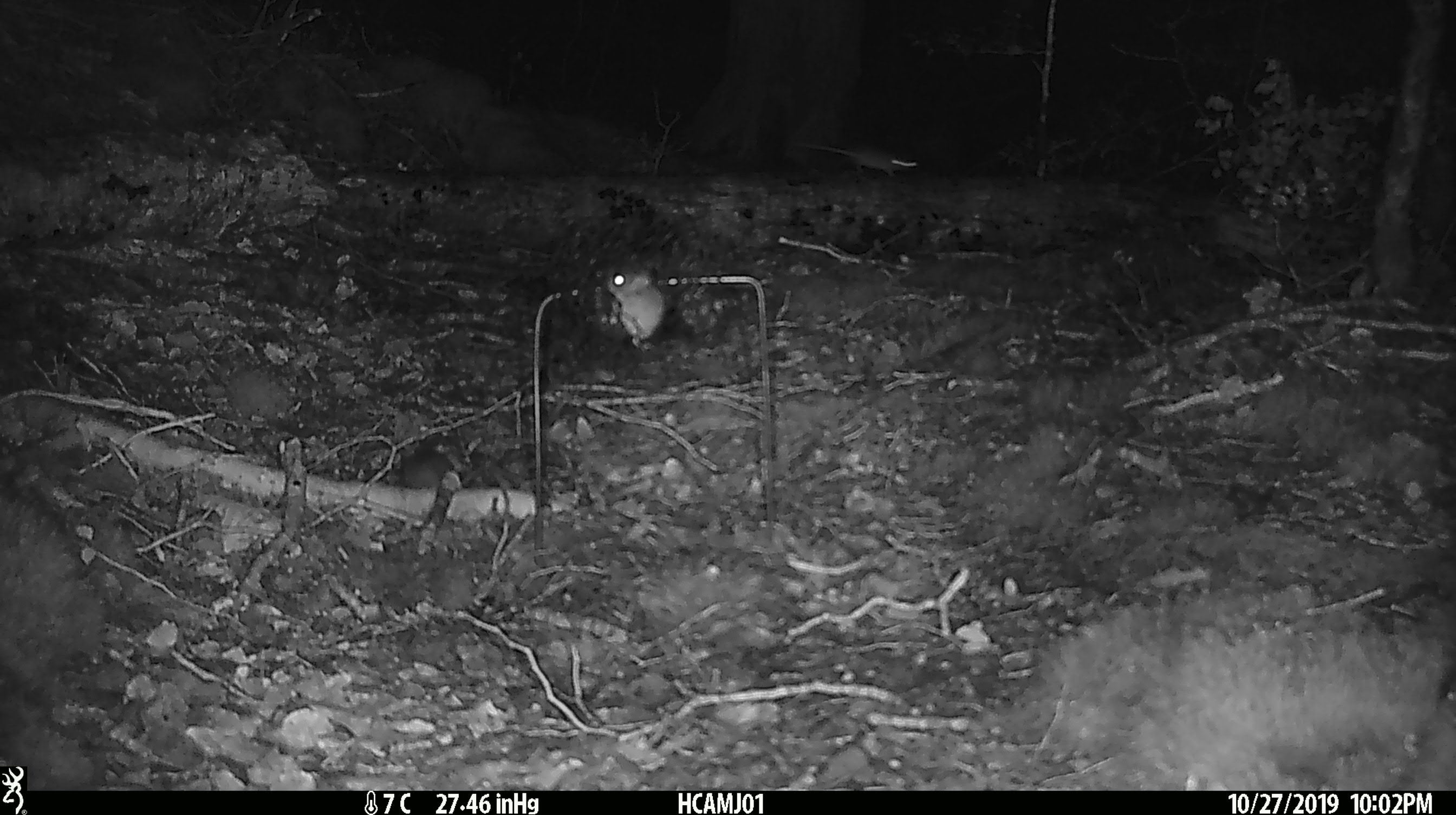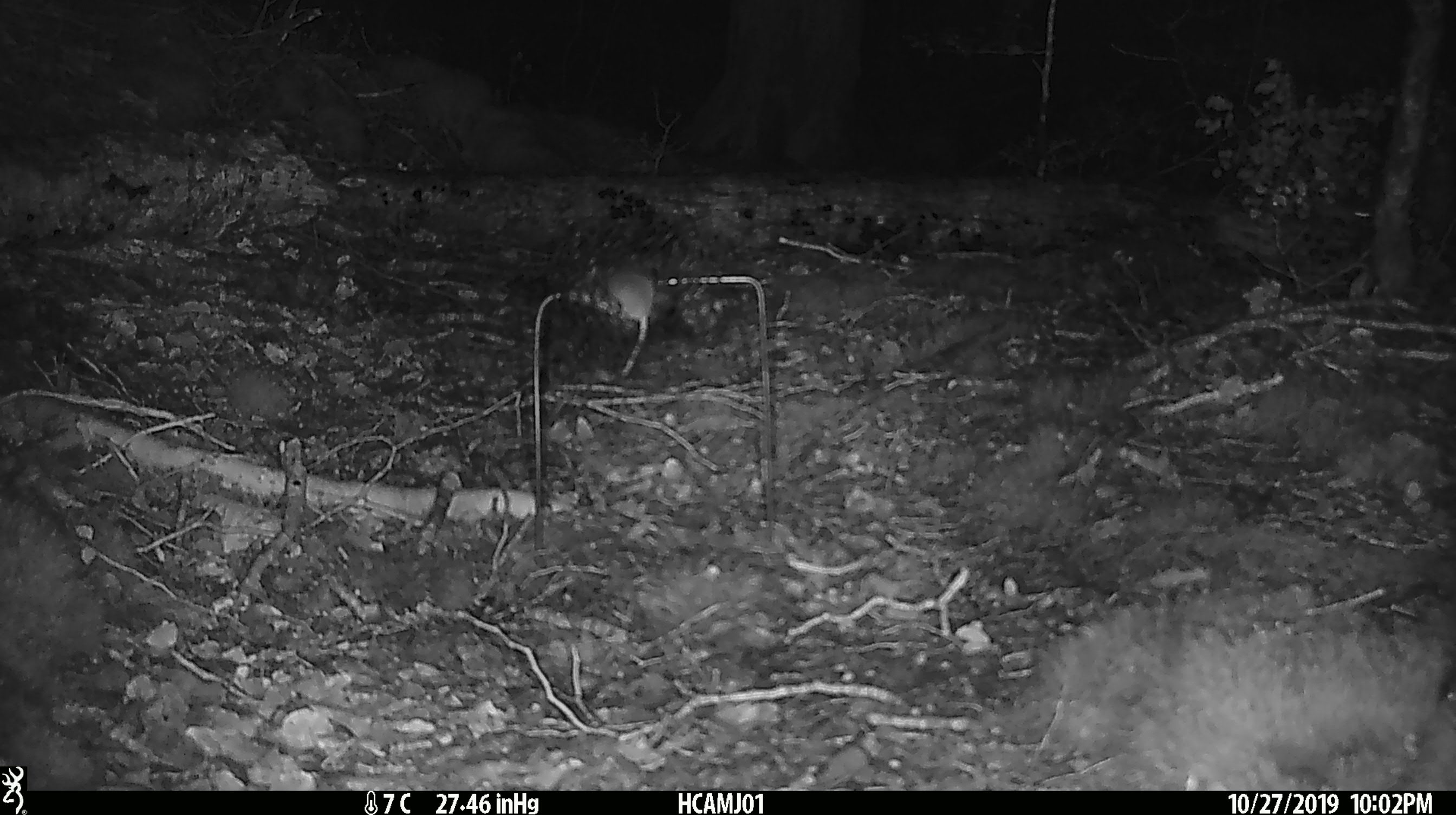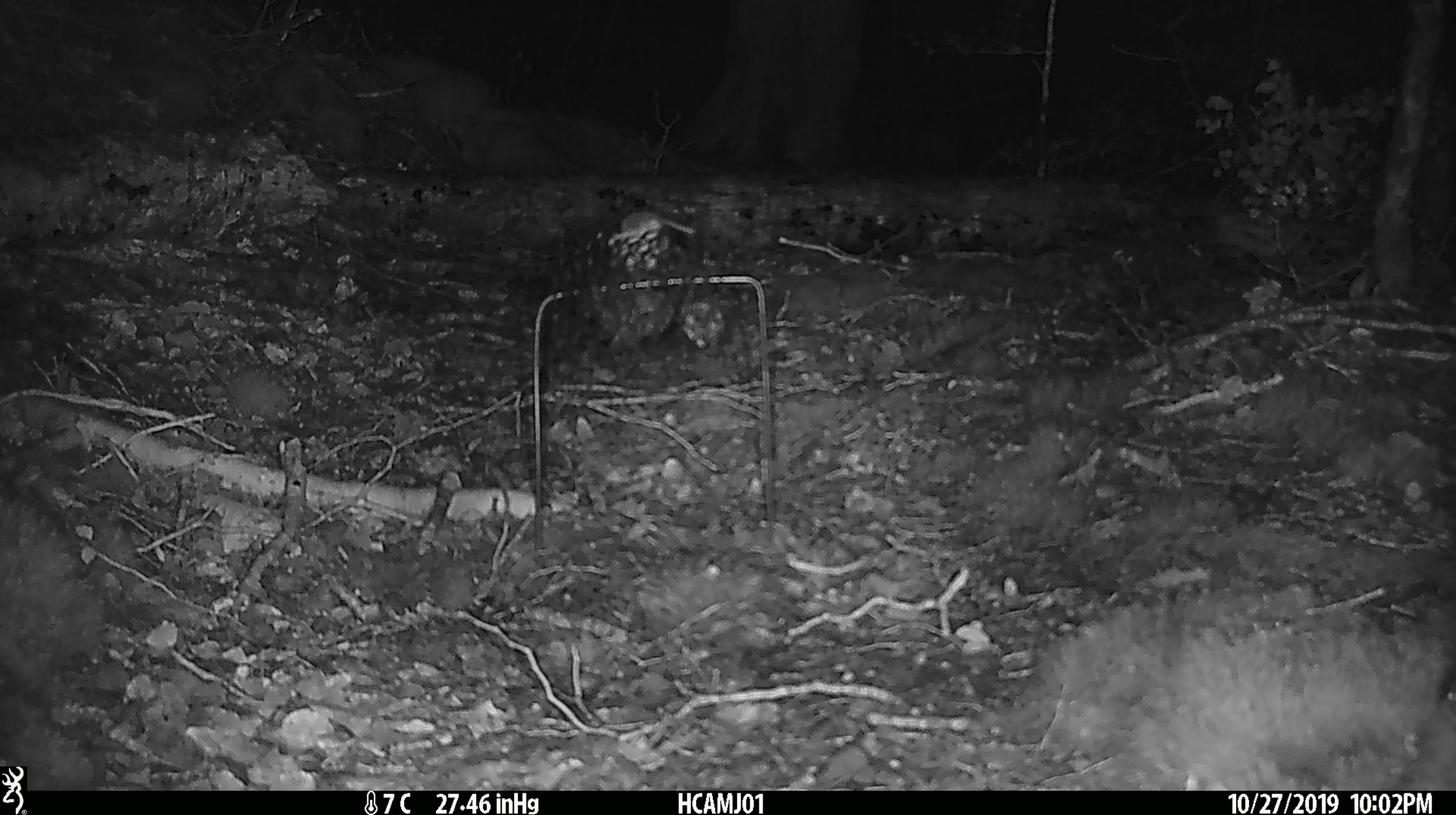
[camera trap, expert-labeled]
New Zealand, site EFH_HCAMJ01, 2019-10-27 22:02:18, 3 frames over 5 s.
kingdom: Animalia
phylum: Chordata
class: Mammalia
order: Rodentia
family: Muridae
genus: Mus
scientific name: Mus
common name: mouse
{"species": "mouse (Mus)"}